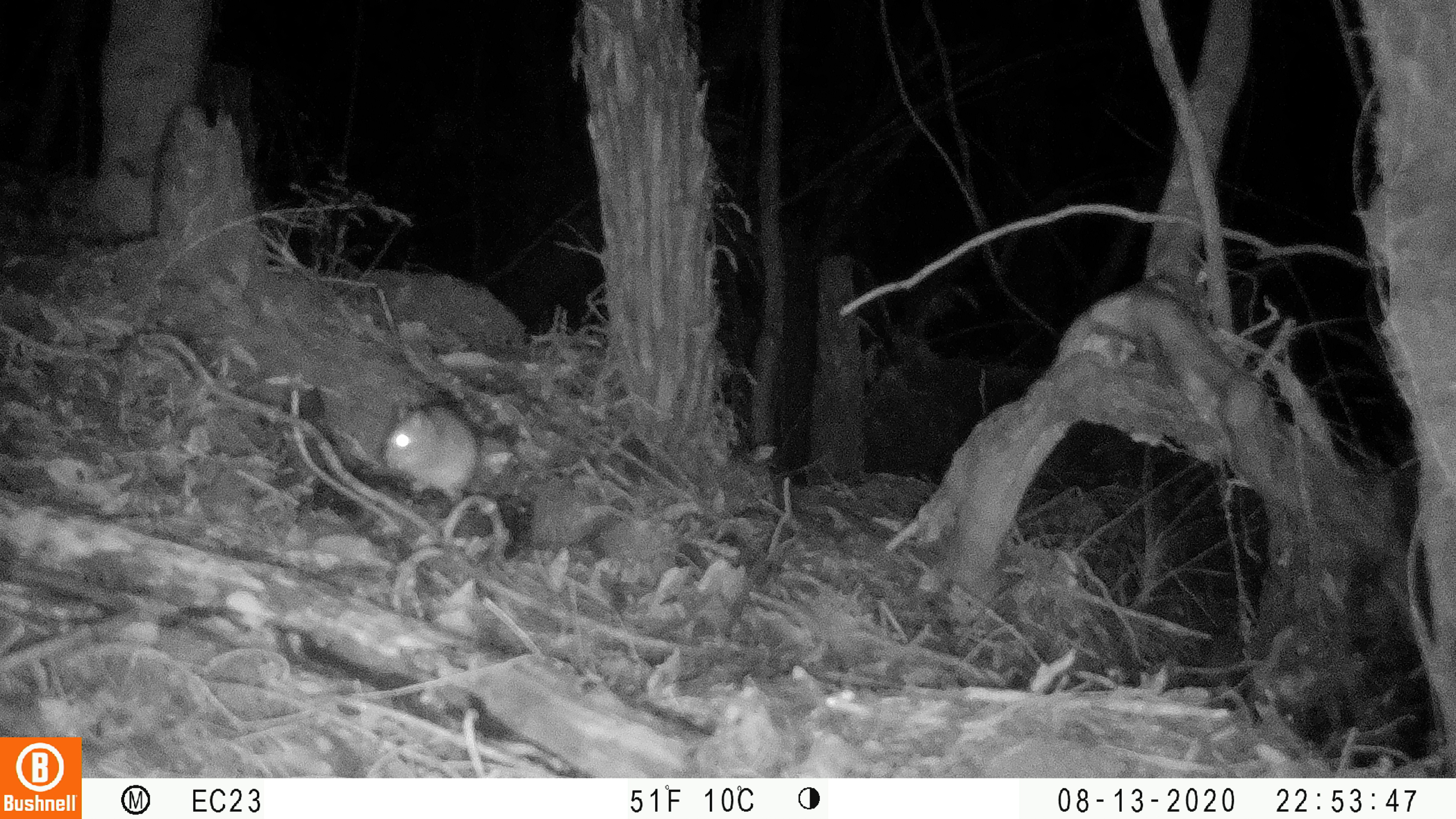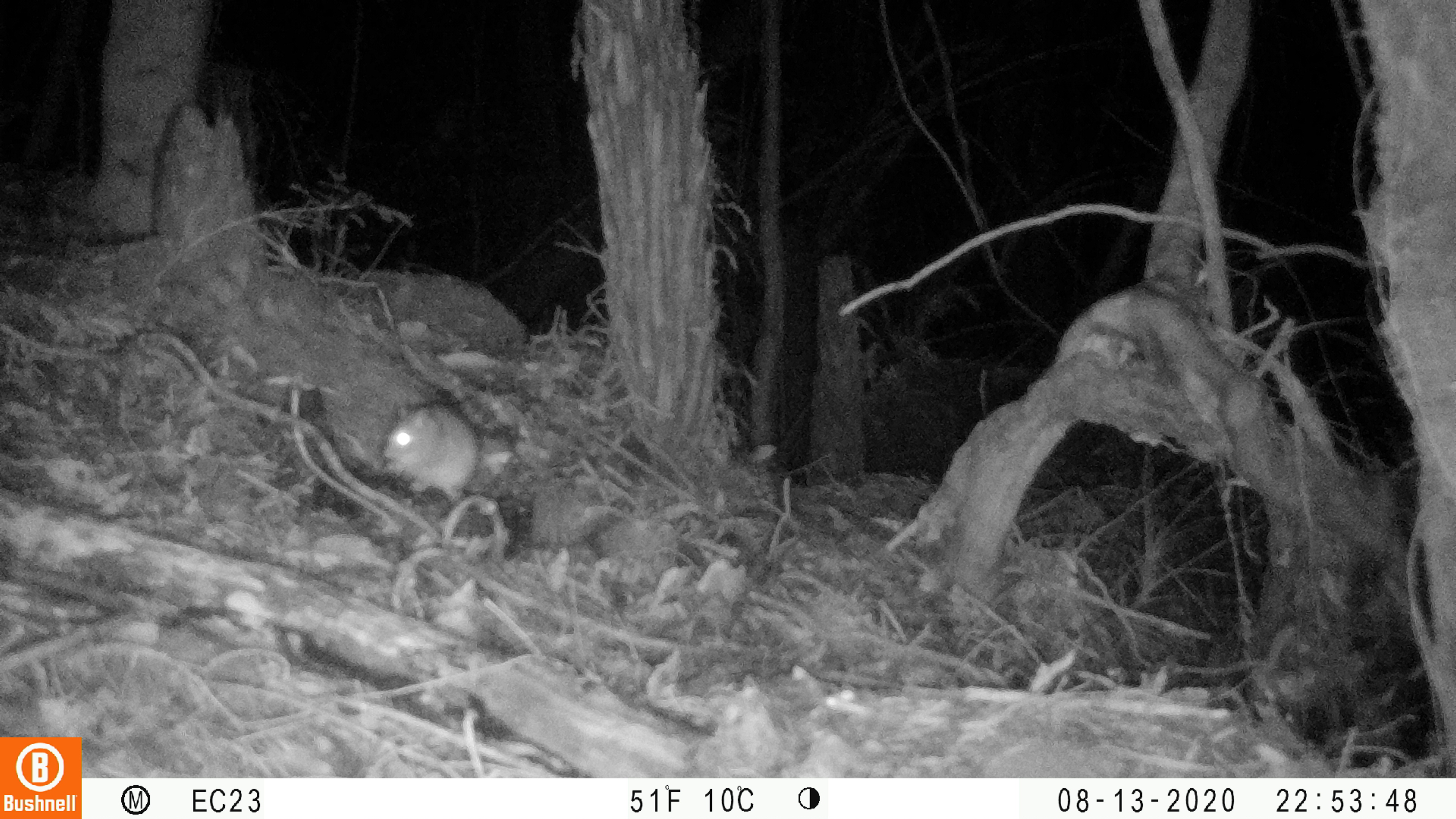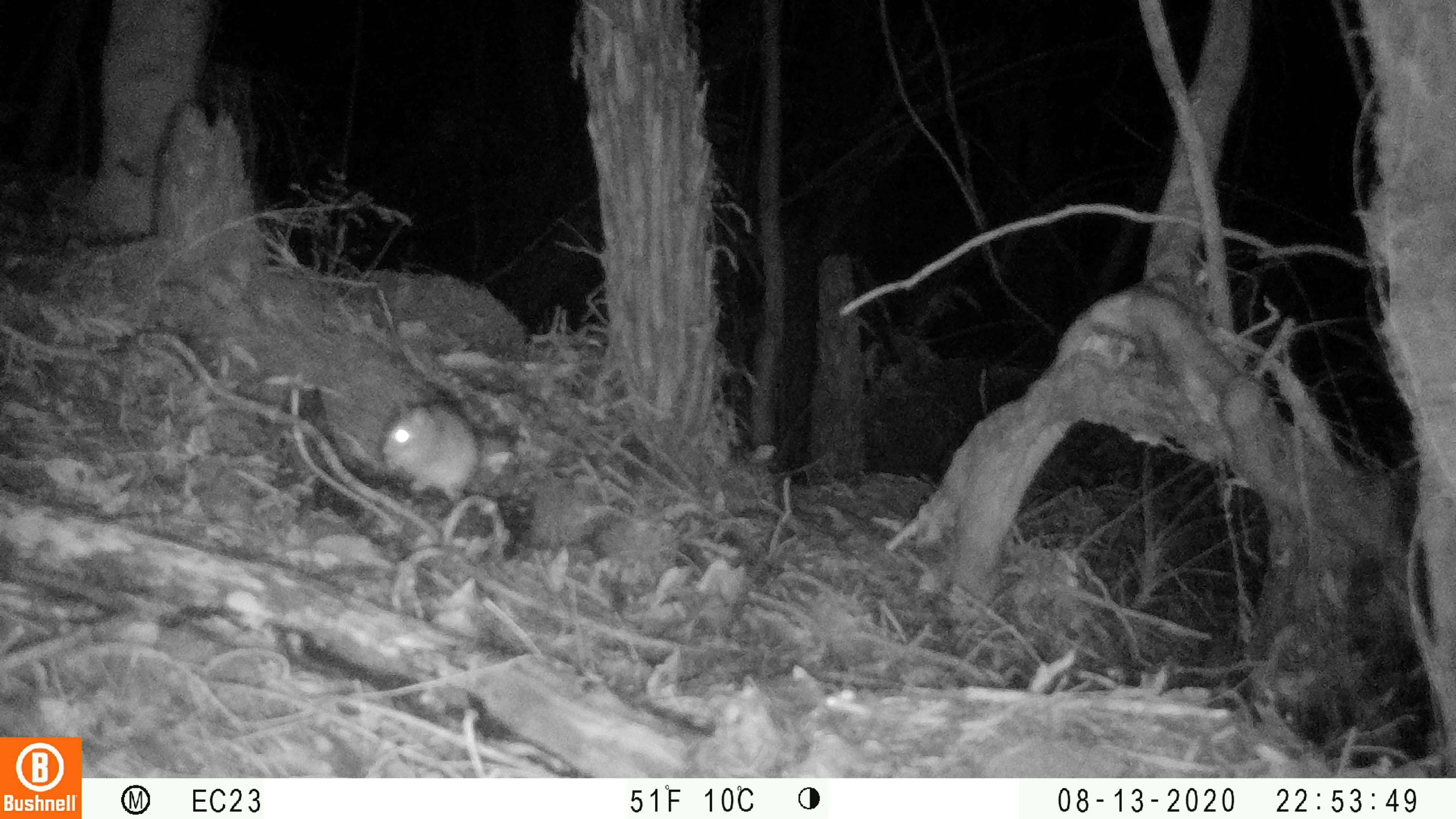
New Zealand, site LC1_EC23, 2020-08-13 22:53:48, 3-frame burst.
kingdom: Animalia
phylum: Chordata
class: Mammalia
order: Rodentia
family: Muridae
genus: Rattus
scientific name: Rattus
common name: rat